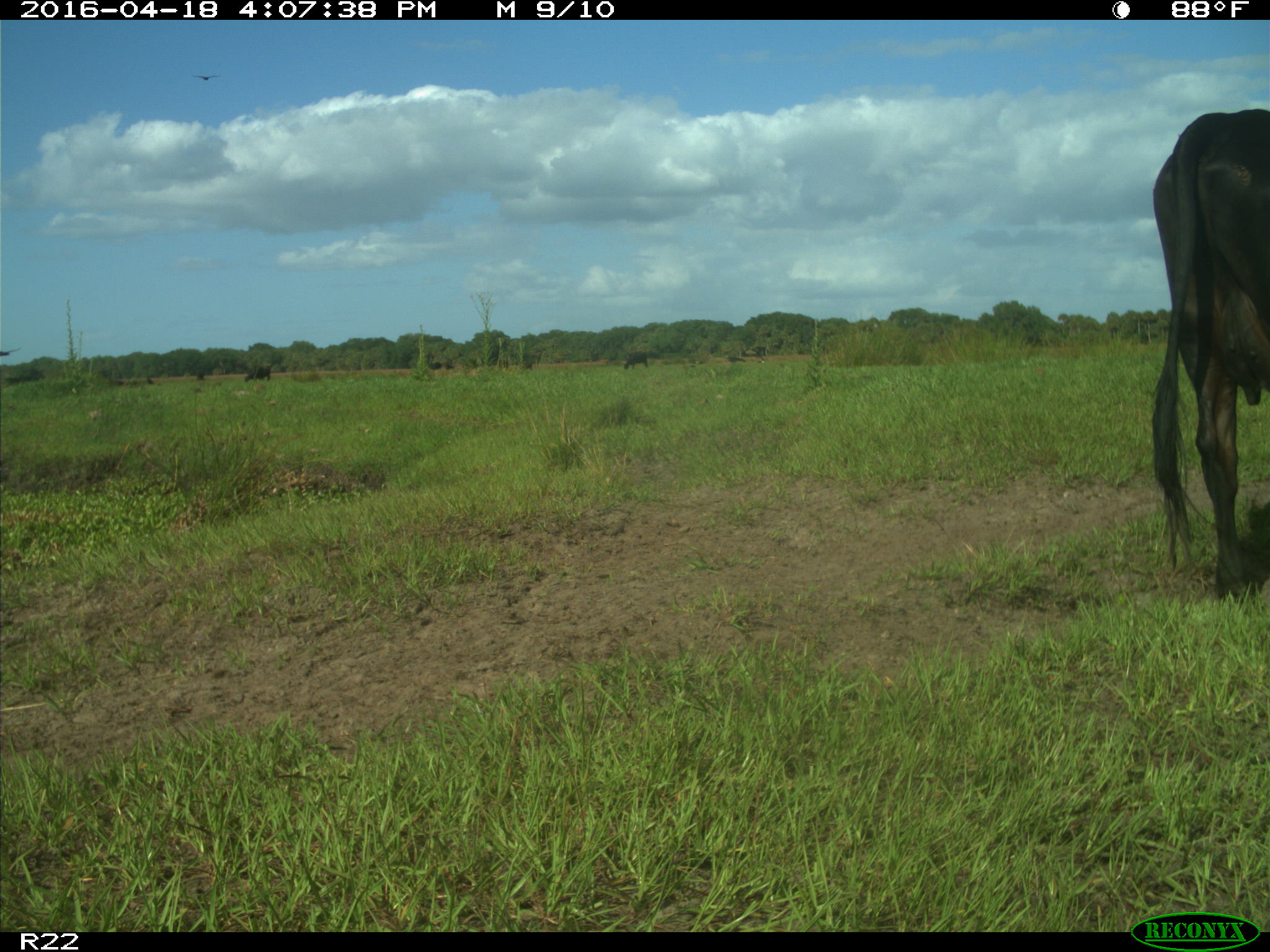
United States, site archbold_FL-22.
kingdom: Animalia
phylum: Chordata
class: Mammalia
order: Artiodactyla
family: Bovidae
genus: Bos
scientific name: Bos taurus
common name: domestic cow